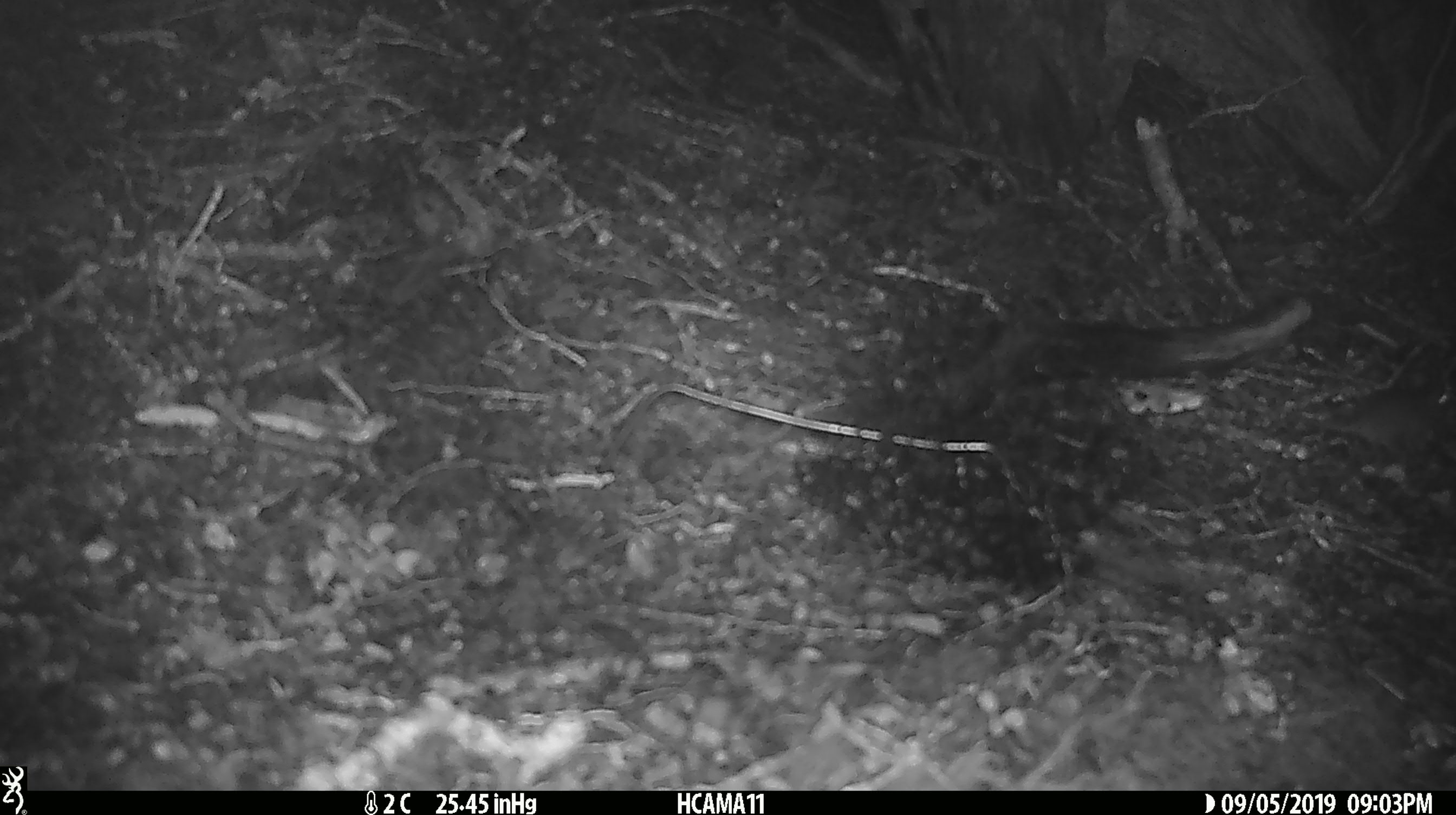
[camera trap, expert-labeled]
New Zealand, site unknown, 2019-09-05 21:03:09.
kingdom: Animalia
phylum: Chordata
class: Mammalia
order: Rodentia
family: Muridae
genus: Mus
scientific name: Mus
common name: mouse